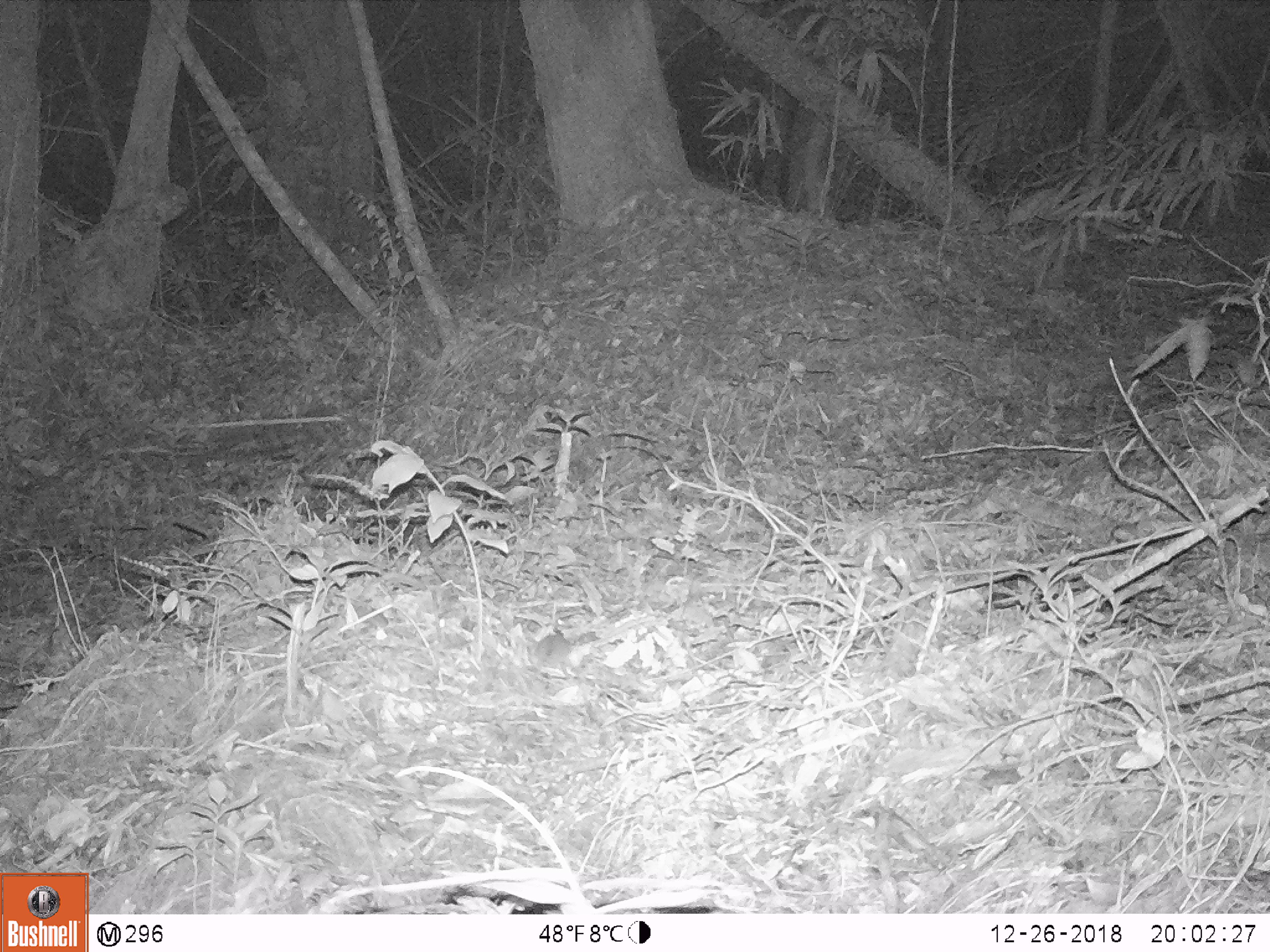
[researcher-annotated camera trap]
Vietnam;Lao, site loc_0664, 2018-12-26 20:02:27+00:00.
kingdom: Animalia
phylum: Chordata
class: Mammalia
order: Rodentia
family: Muridae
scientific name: Muridae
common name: old-world mice and rats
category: unidentified murid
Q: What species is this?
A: Unidentified murid (old-world mice and rats) (Muridae).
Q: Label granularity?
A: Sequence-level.